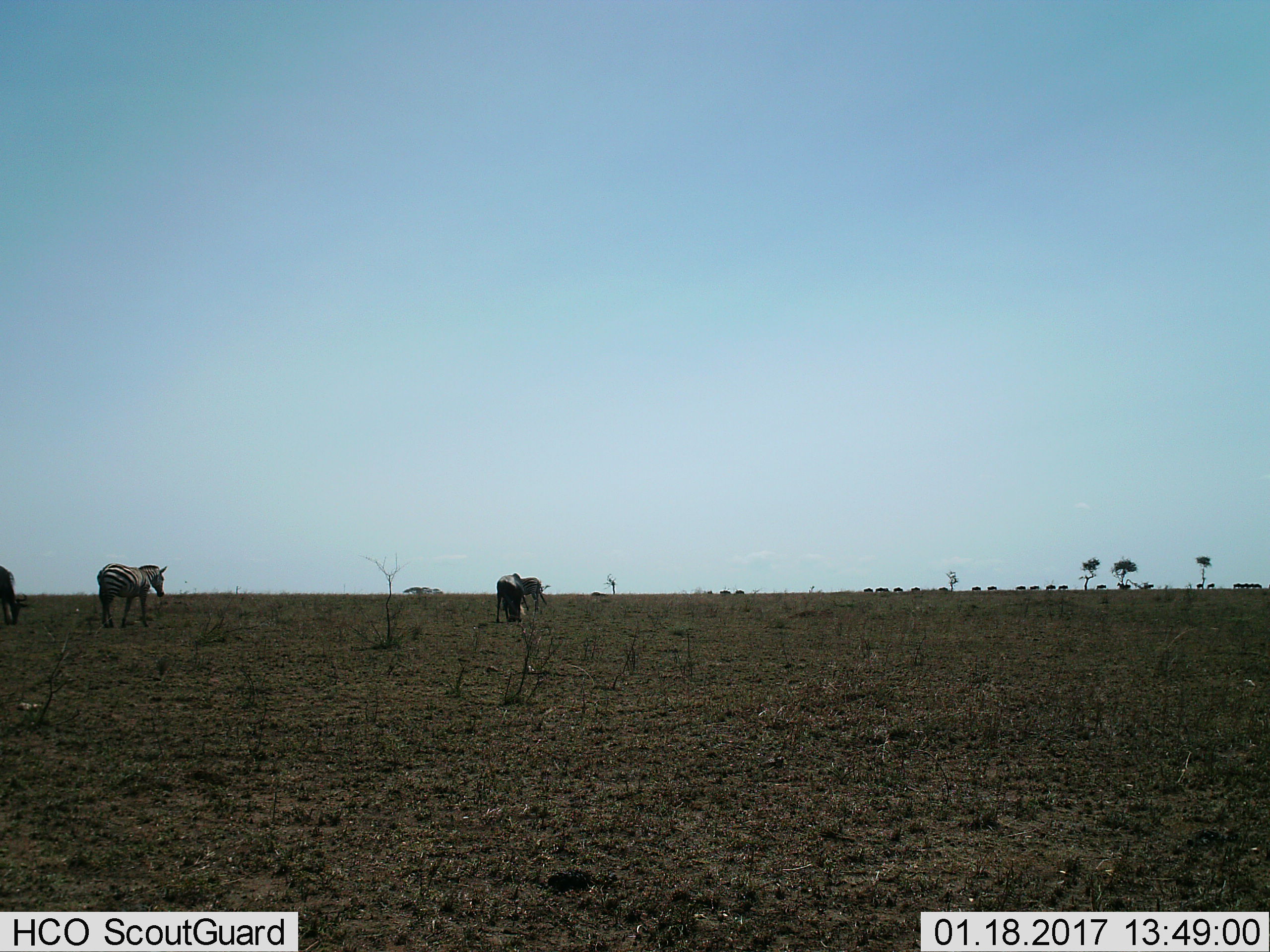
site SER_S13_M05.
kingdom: Animalia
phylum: Chordata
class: Mammalia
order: Artiodactyla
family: Bovidae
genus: Connochaetes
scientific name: Connochaetes taurinus taurinus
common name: blue wildebeest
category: wildebeestblue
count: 3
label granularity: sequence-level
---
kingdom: Animalia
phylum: Chordata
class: Mammalia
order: Perissodactyla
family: Equidae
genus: Equus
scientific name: Equus quagga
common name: plains zebra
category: zebraplains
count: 3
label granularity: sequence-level